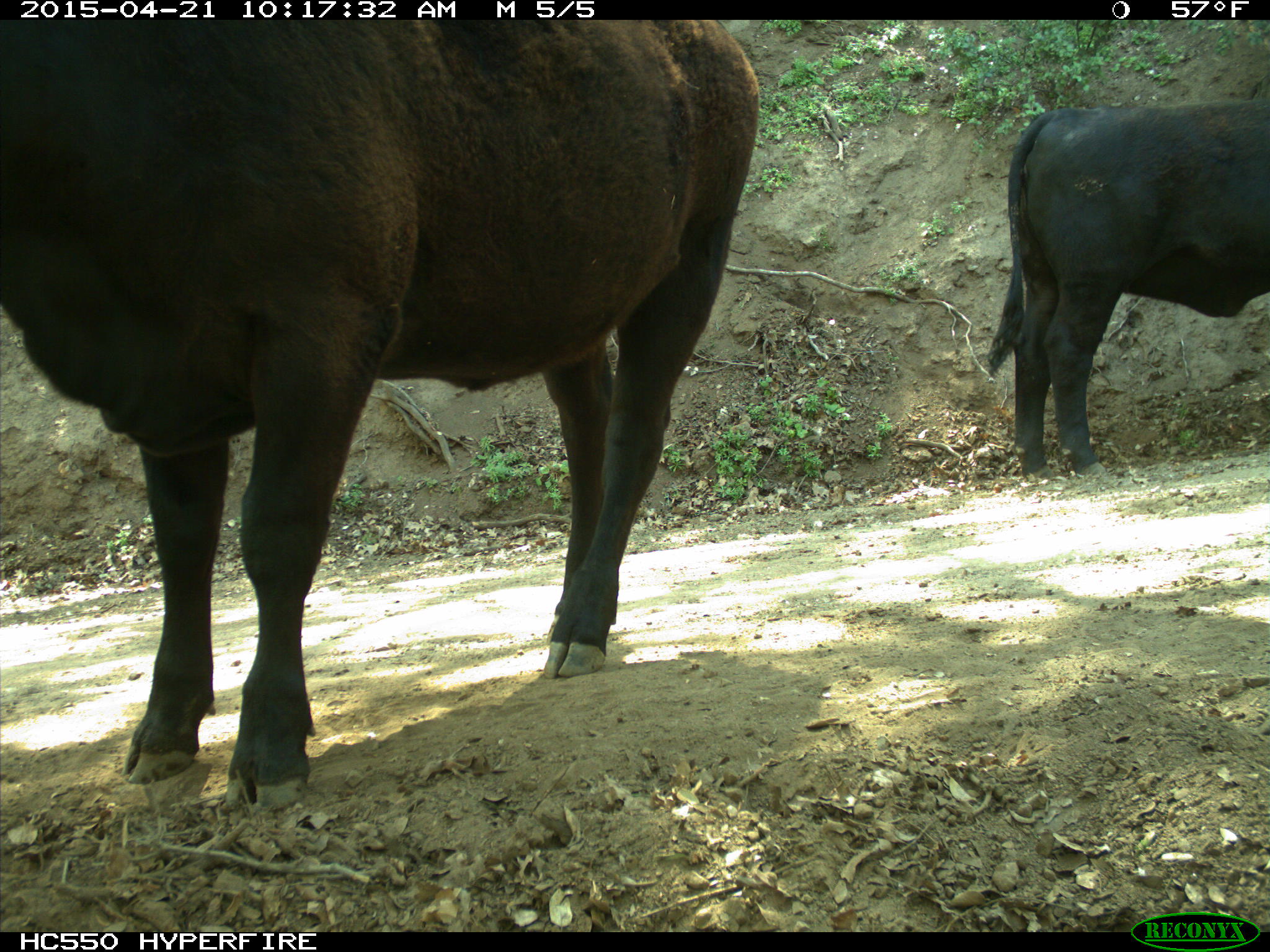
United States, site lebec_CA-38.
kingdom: Animalia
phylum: Chordata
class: Mammalia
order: Artiodactyla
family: Bovidae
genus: Bos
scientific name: Bos taurus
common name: domestic cow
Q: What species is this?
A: Bos taurus (domestic cow).